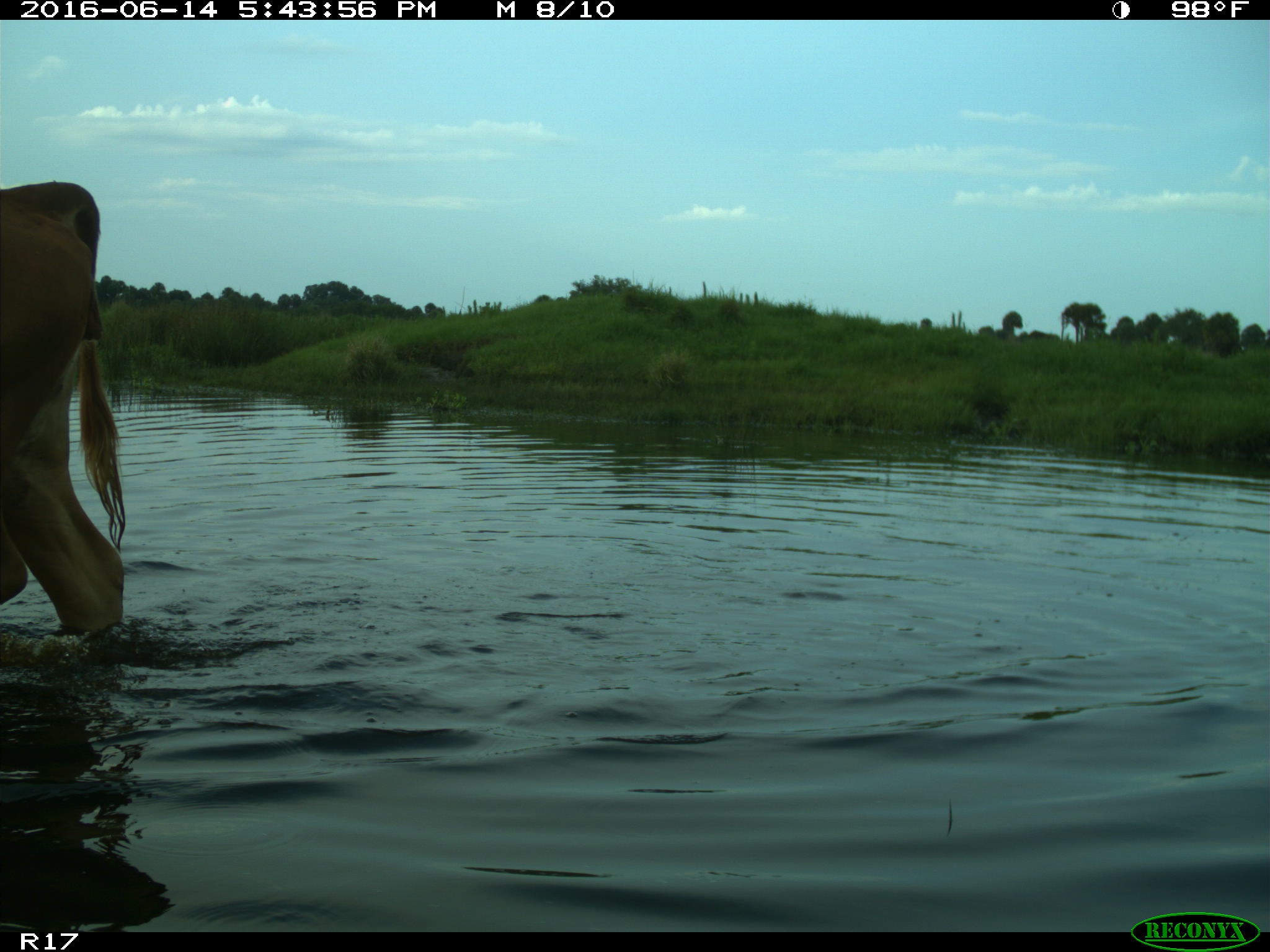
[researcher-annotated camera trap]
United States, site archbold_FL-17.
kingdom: Animalia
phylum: Chordata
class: Mammalia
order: Artiodactyla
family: Bovidae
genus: Bos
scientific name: Bos taurus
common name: domestic cow